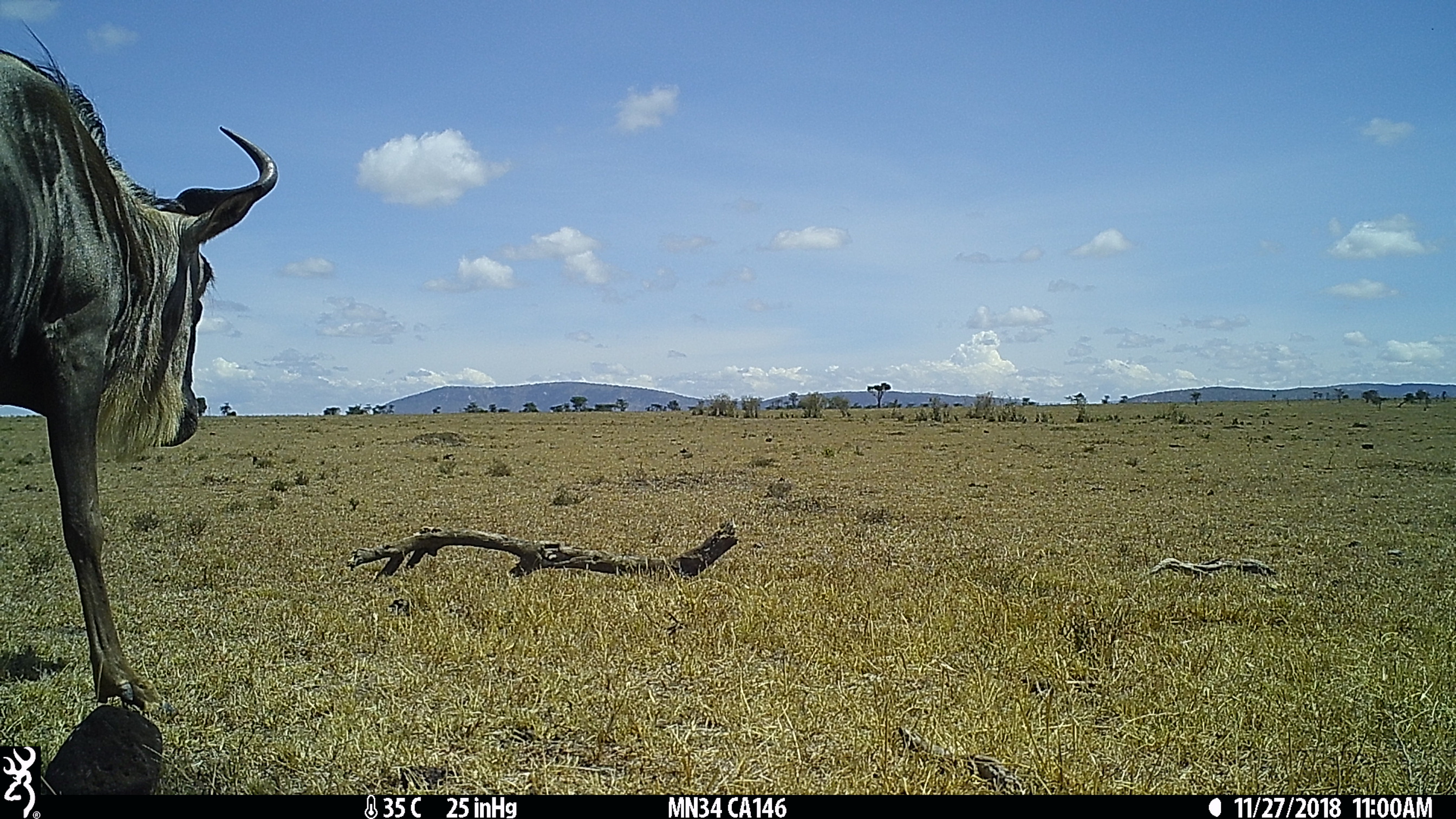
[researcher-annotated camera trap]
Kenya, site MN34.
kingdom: Animalia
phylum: Chordata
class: Mammalia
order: Artiodactyla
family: Bovidae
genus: Connochaetes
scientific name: Connochaetes taurinus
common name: blue wildebeest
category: wildebeest